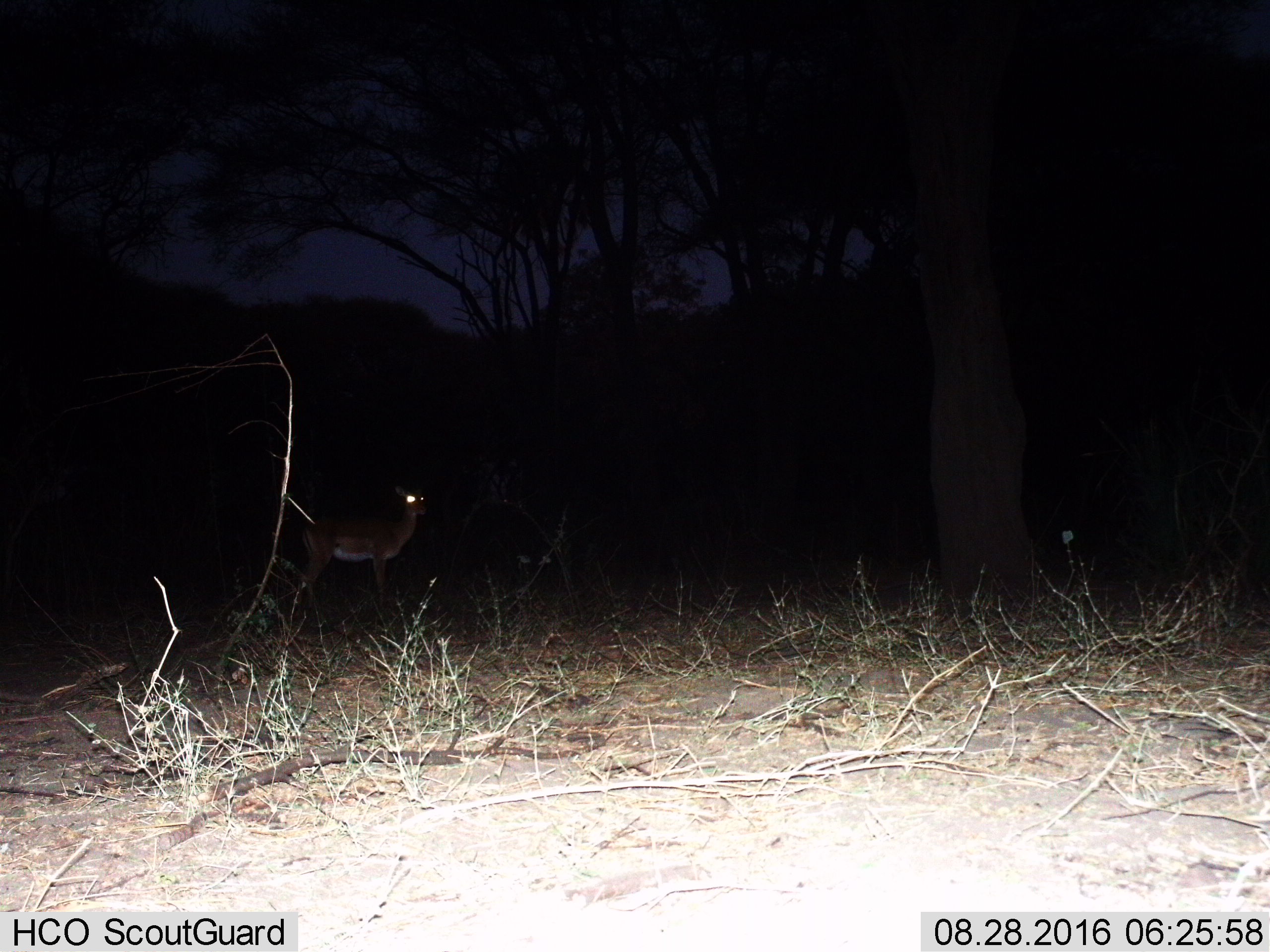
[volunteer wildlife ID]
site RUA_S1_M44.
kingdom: Animalia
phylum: Chordata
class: Mammalia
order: Artiodactyla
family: Bovidae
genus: Aepyceros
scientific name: Aepyceros melampus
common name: impala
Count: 1.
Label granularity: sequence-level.